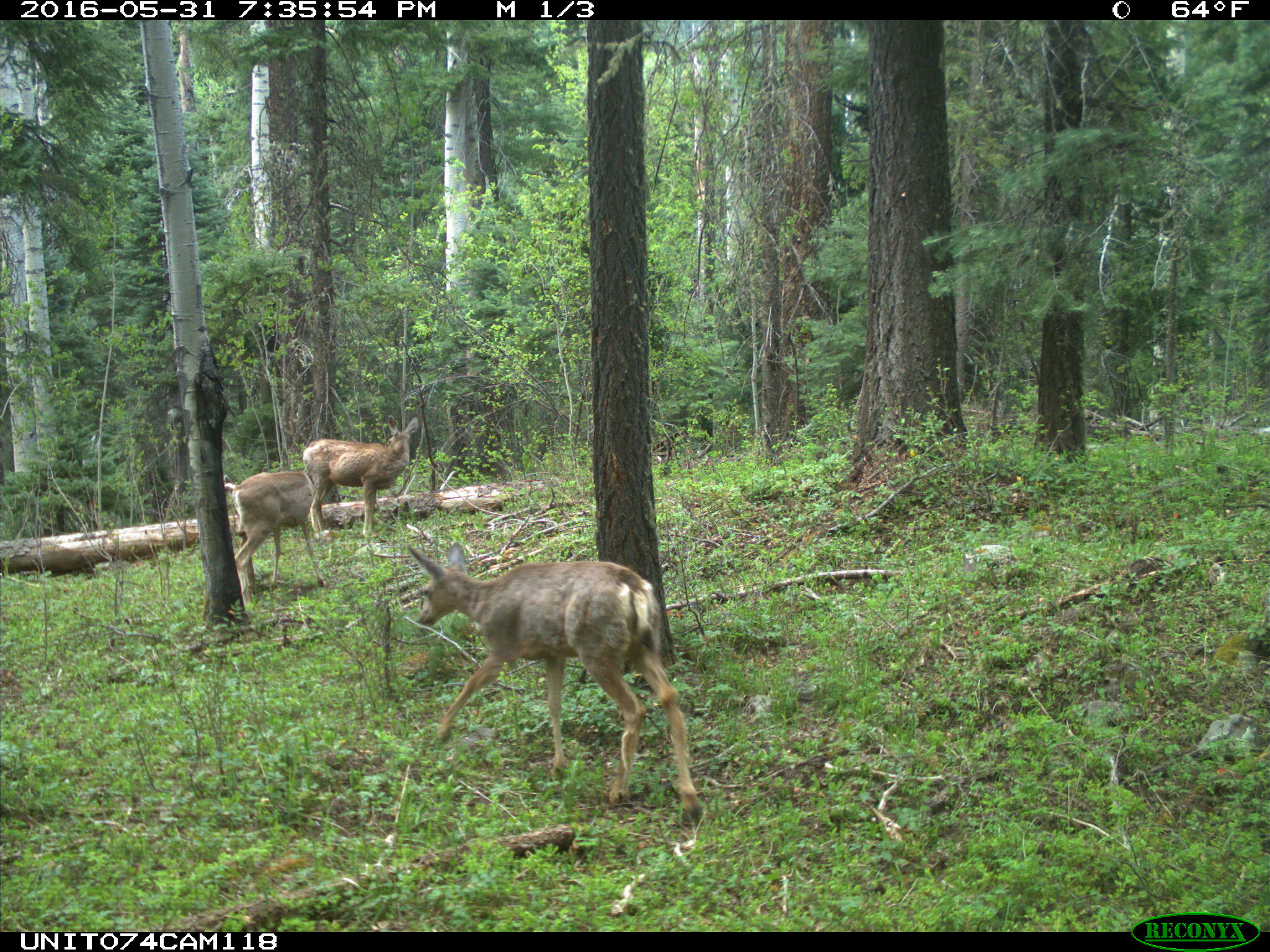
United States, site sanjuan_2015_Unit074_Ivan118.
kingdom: Animalia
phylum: Chordata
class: Mammalia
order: Artiodactyla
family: Cervidae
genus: Odocoileus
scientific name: Odocoileus hemionus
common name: mule deer